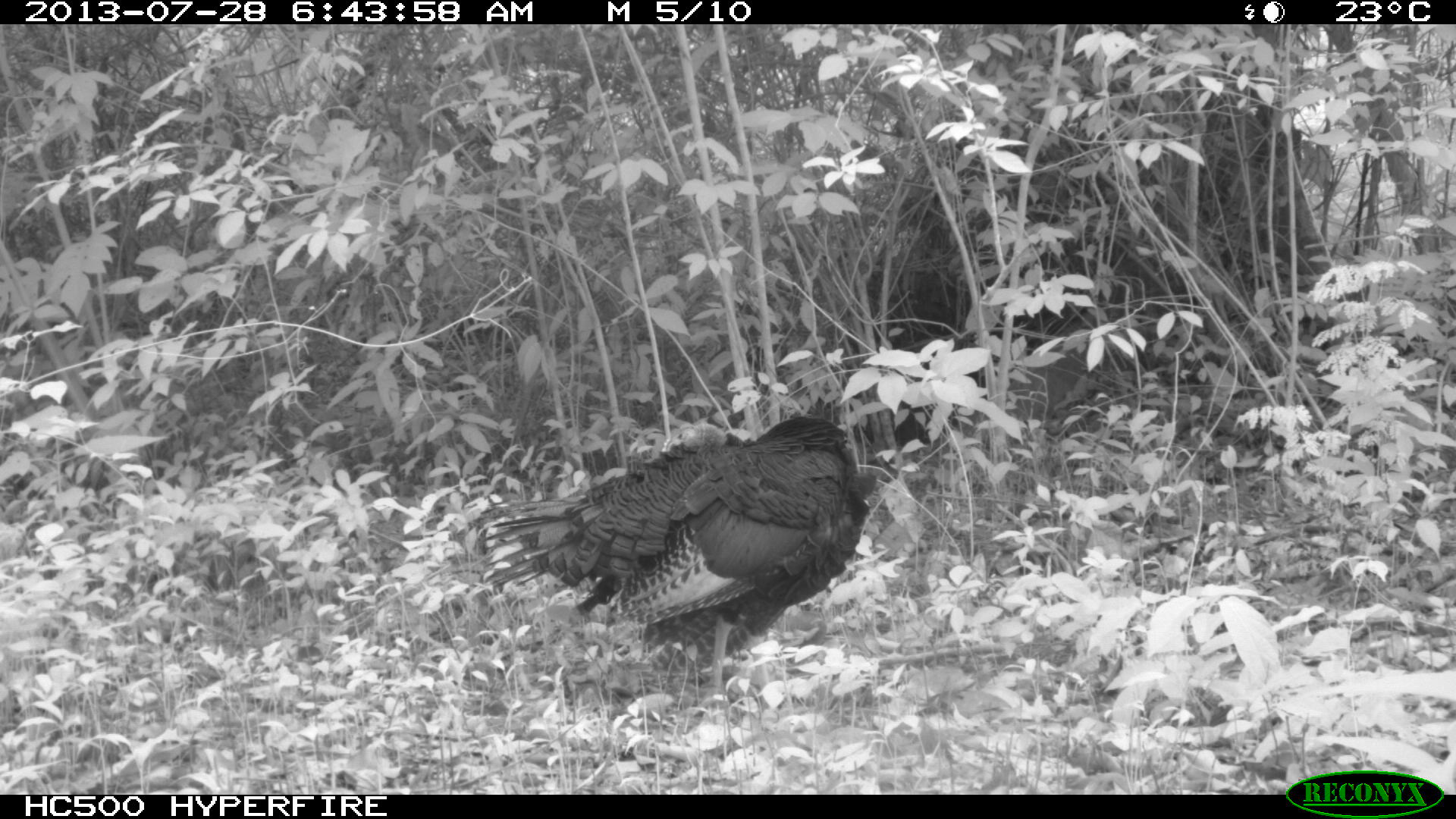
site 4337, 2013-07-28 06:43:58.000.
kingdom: Animalia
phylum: Chordata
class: Aves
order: Galliformes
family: Phasianidae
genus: Meleagris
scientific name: Meleagris ocellata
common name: ocellated turkey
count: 1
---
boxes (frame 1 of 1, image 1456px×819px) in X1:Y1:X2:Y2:
meleagris ocellata: 478:415:873:712